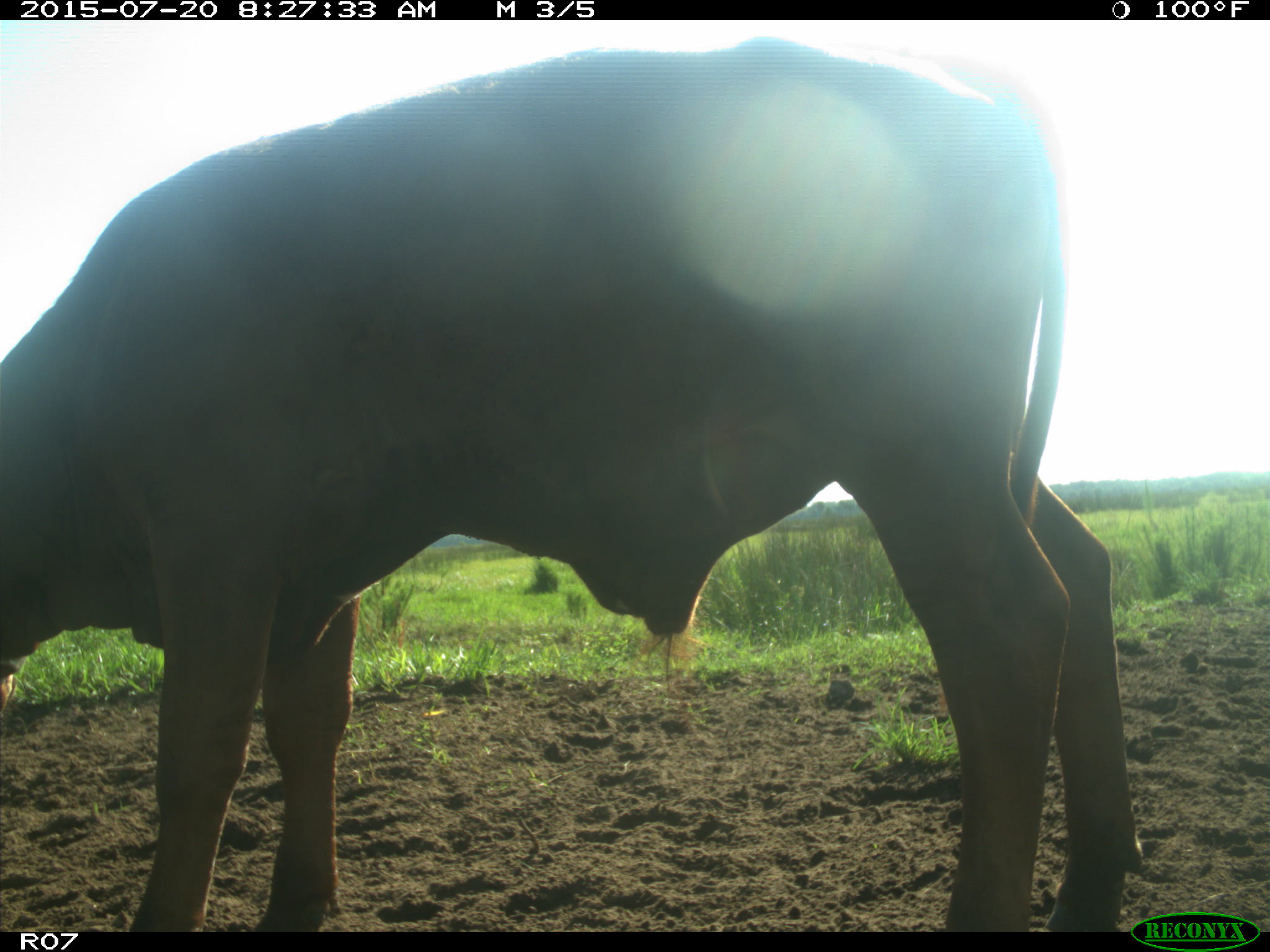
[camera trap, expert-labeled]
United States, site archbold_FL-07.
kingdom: Animalia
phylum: Chordata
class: Mammalia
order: Artiodactyla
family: Bovidae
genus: Bos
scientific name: Bos taurus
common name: domestic cow